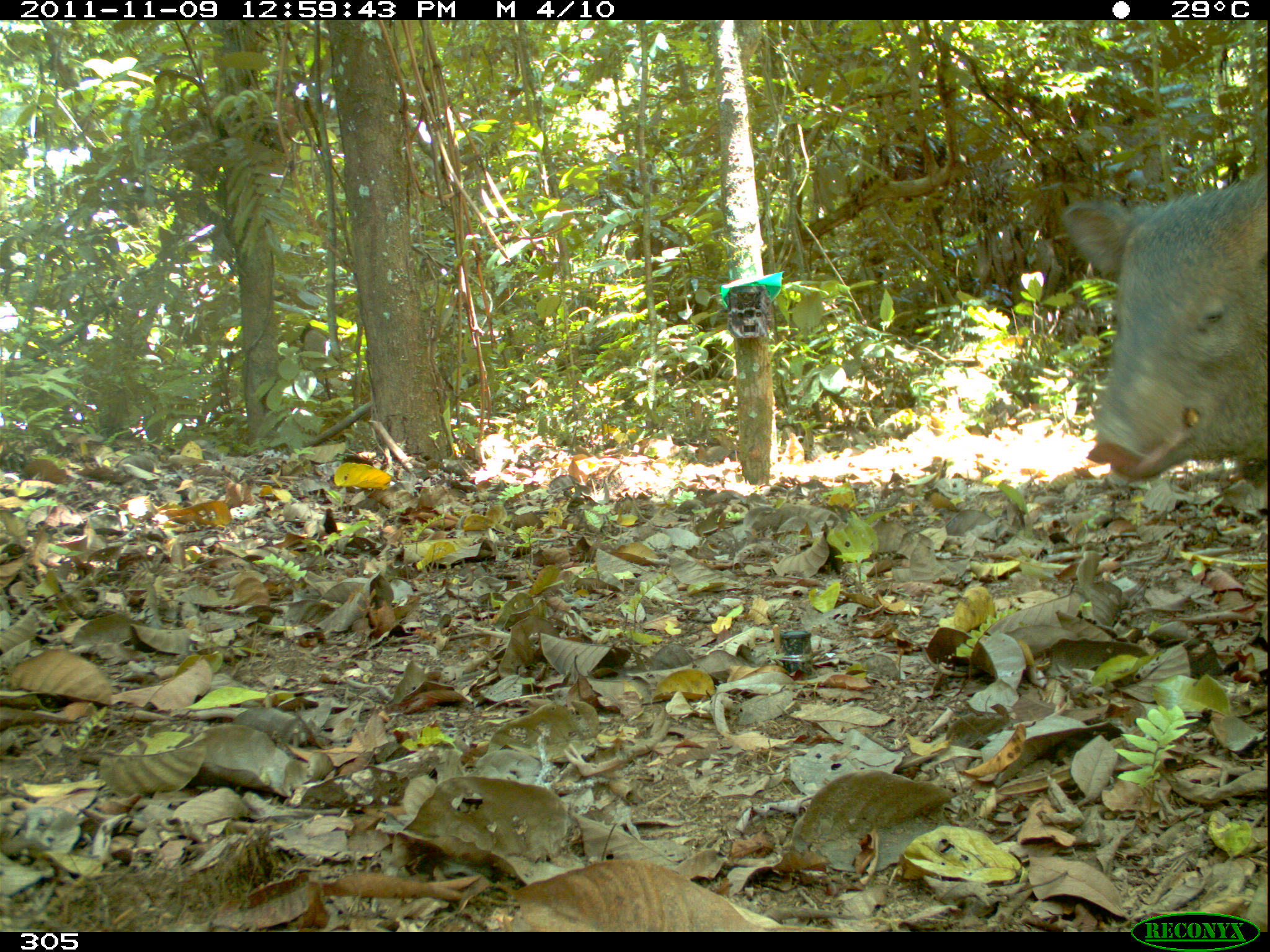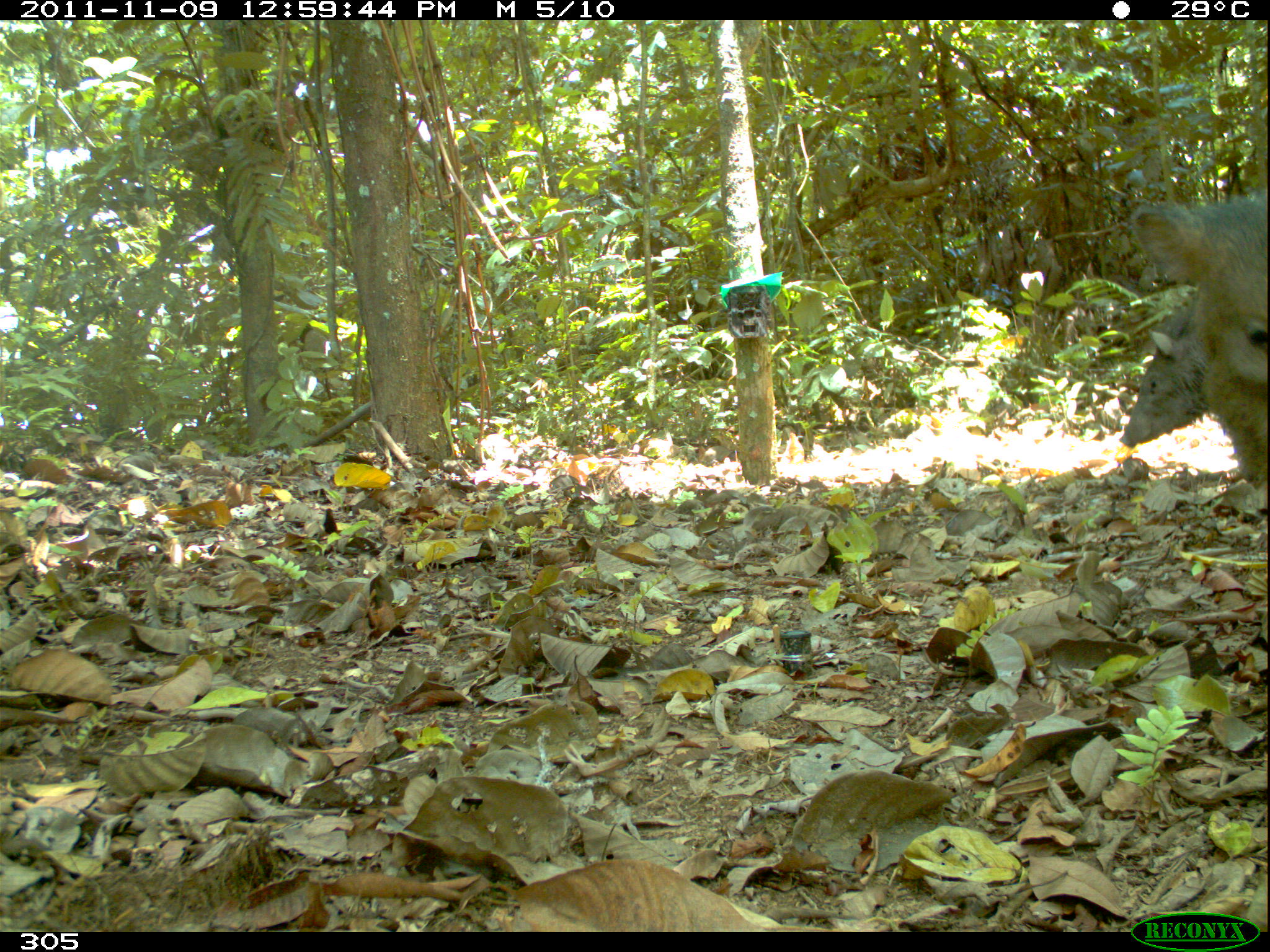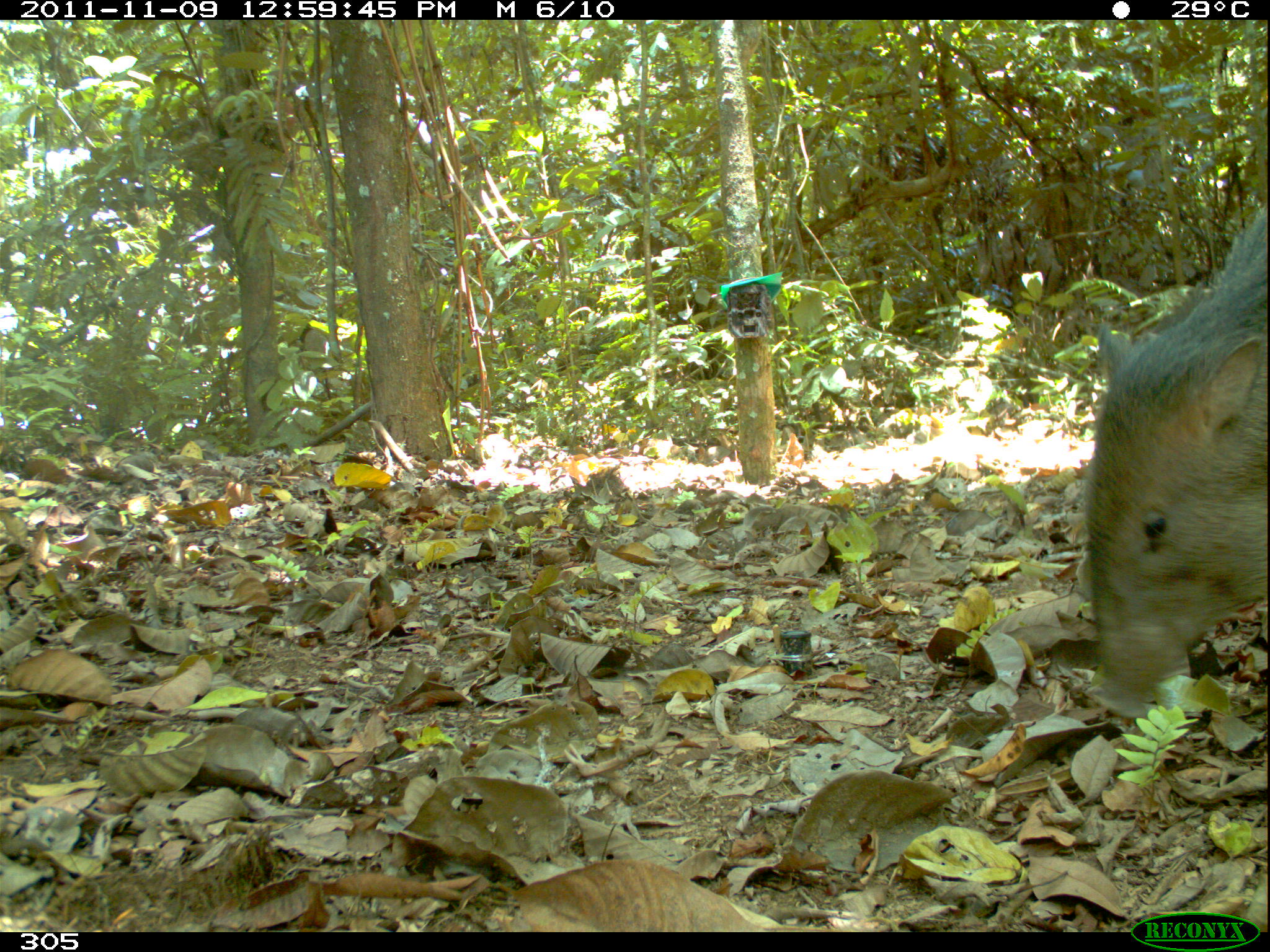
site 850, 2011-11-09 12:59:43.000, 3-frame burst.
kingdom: Animalia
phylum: Chordata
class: Mammalia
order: Artiodactyla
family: Tayassuidae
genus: Pecari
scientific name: Pecari tajacu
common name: collared peccary